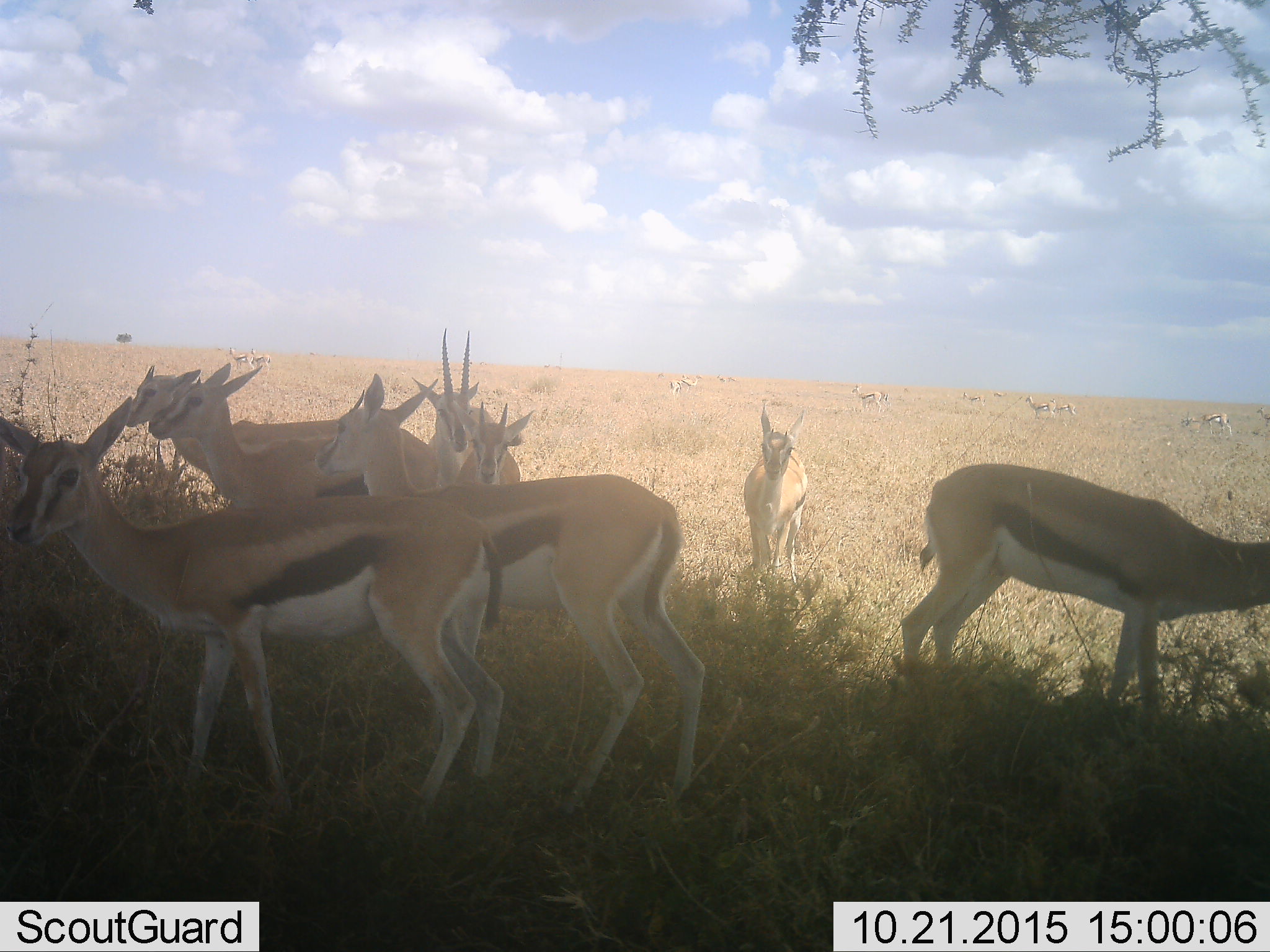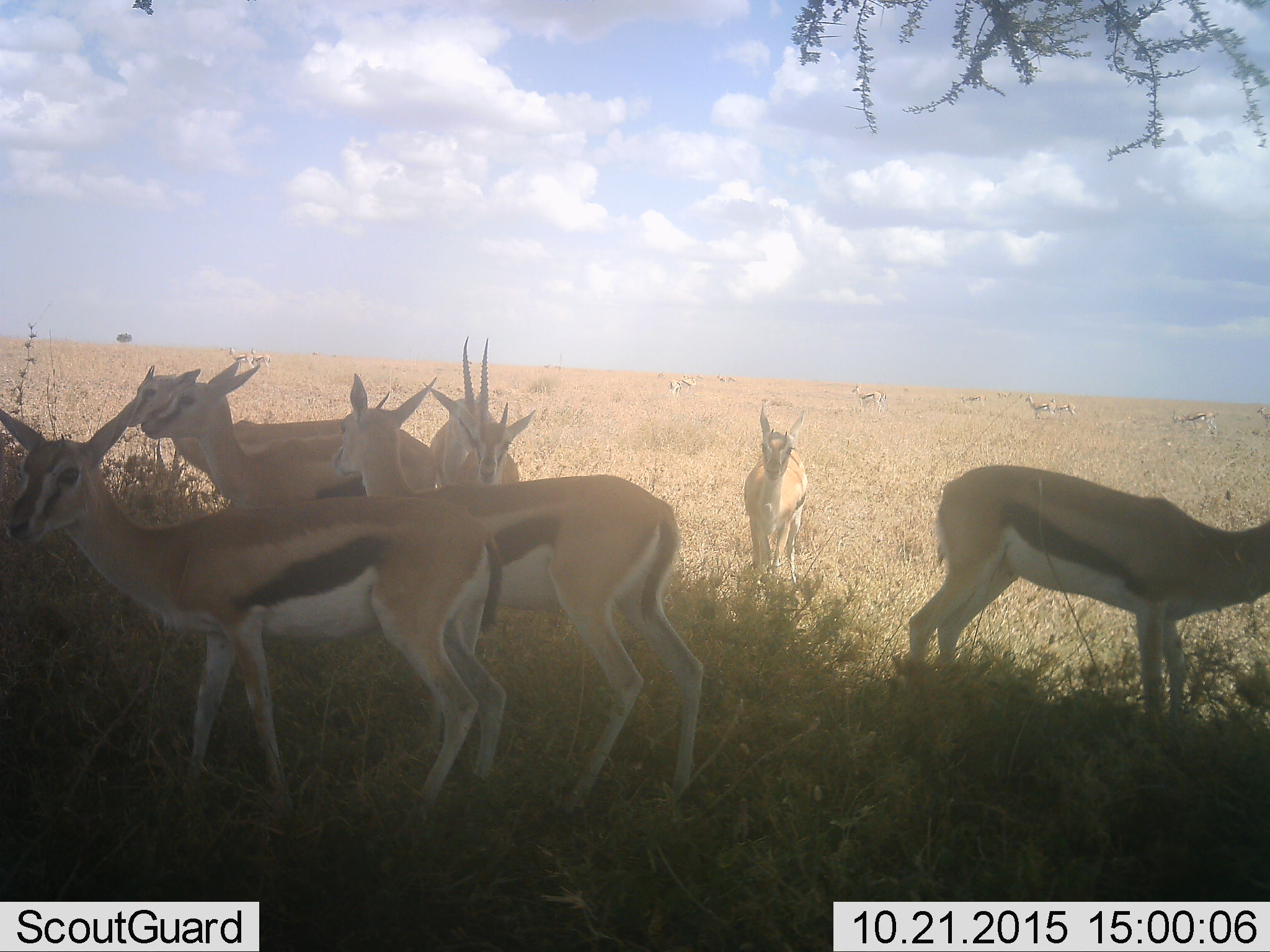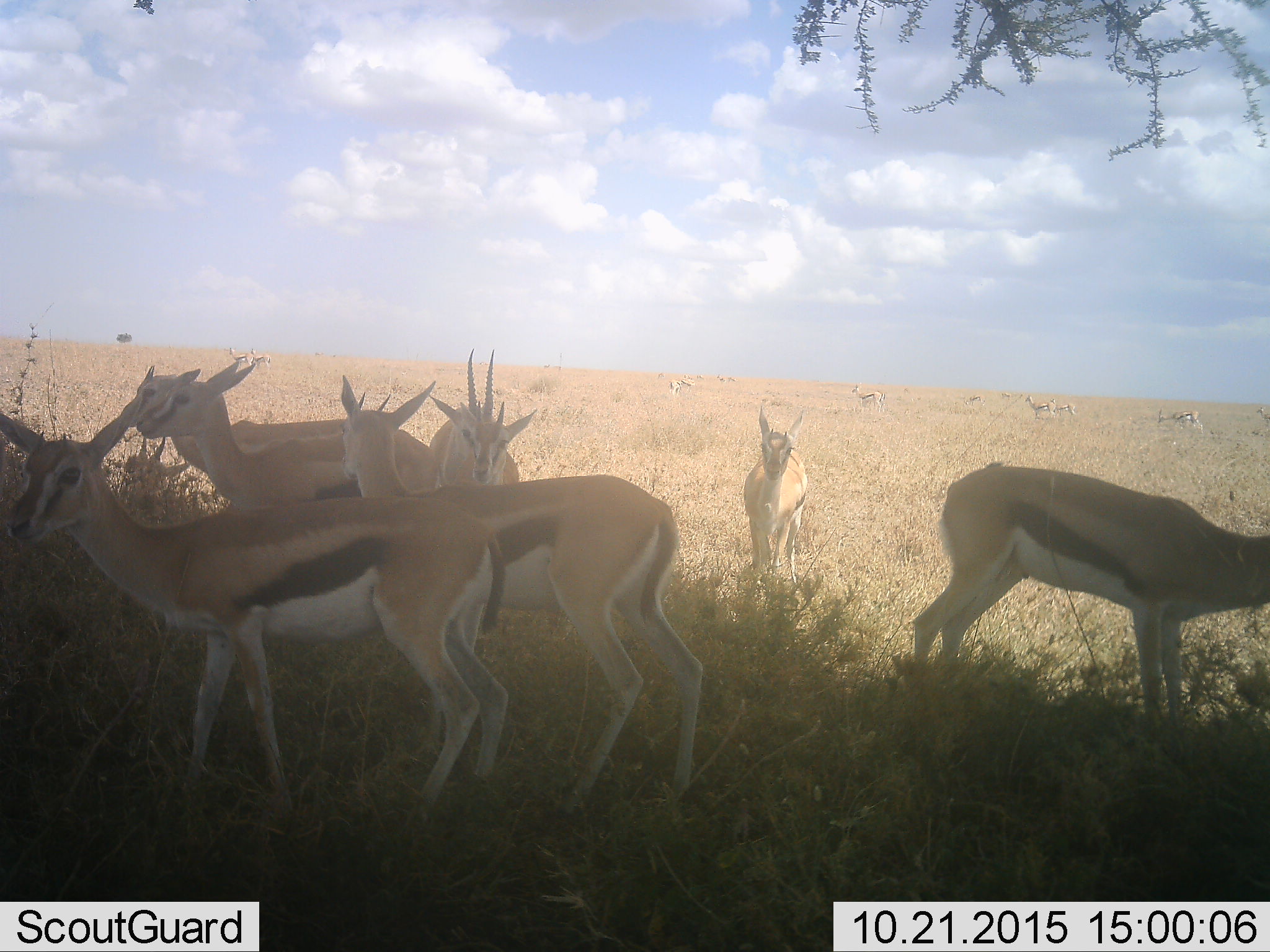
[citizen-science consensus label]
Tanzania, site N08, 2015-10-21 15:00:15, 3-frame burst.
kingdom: Animalia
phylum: Chordata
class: Mammalia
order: Artiodactyla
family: Bovidae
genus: Eudorcas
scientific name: Eudorcas thomsonii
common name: thomson's gazelle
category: gazellethomsons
Gazellethomsons (thomson's gazelle) (Eudorcas thomsonii), count 11-50. Behavior (volunteer vote fractions): standing 100%, resting 10%, moving 40%, interacting 20%. Young present (vote fraction): 20%. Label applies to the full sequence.